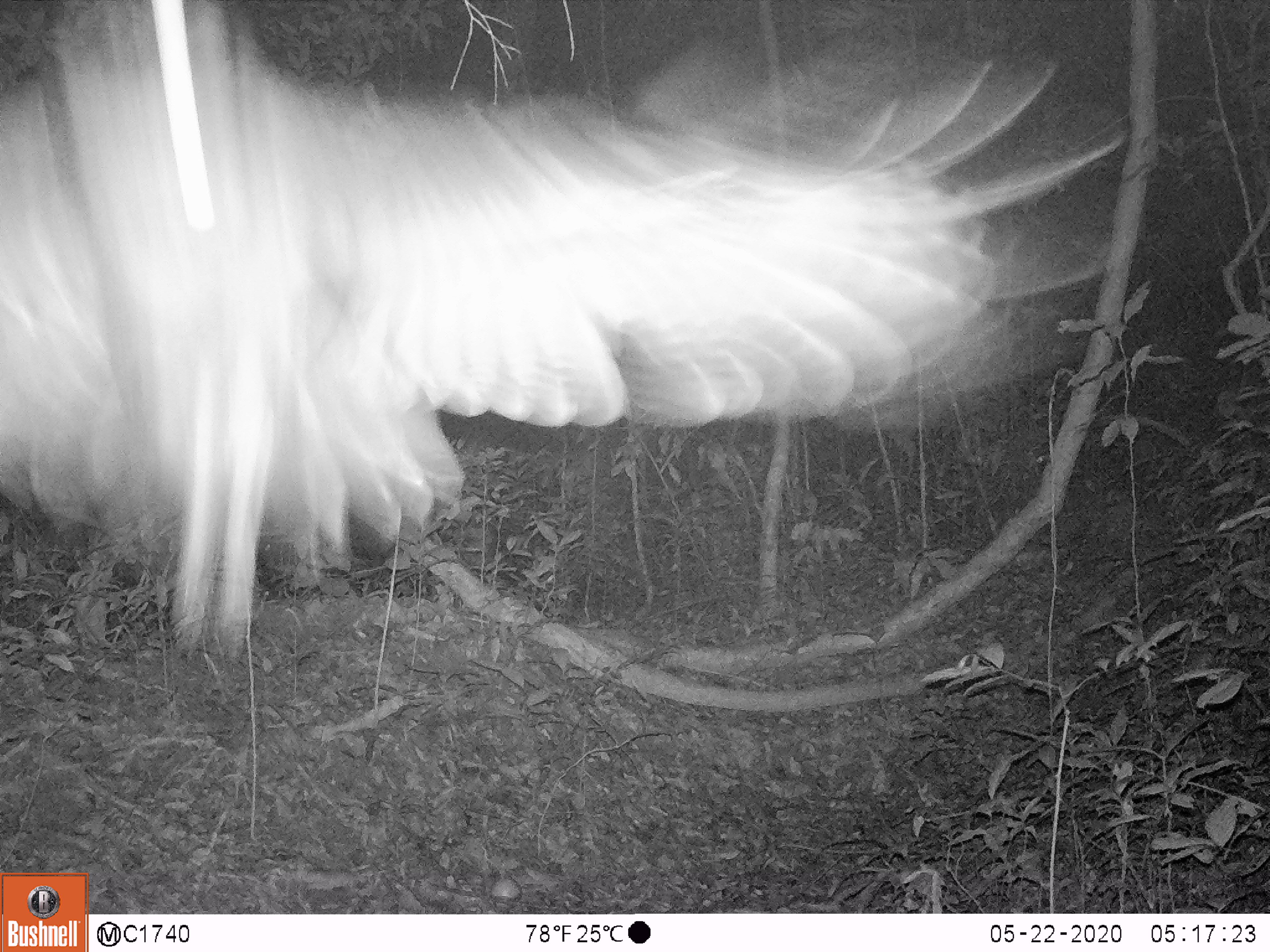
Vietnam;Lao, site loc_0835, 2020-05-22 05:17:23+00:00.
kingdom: Animalia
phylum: Chordata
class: Aves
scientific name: Aves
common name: bird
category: unidentified bird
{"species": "unidentified bird (bird) (Aves)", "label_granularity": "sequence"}